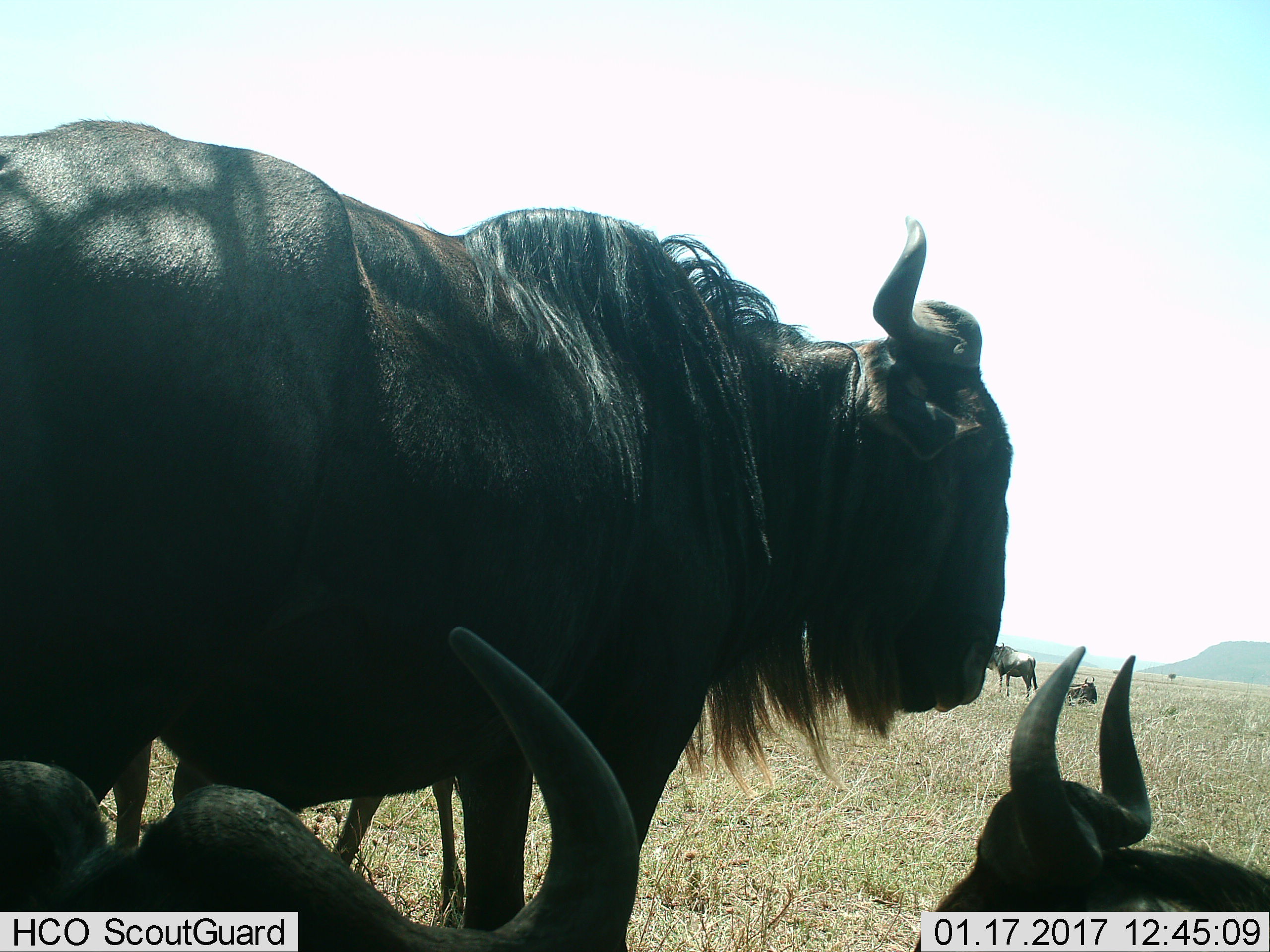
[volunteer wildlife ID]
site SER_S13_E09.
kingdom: Animalia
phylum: Chordata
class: Mammalia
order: Artiodactyla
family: Bovidae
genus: Connochaetes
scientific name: Connochaetes taurinus taurinus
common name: blue wildebeest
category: wildebeestblue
Wildebeestblue (blue wildebeest) (Connochaetes taurinus taurinus), count 5. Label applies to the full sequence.